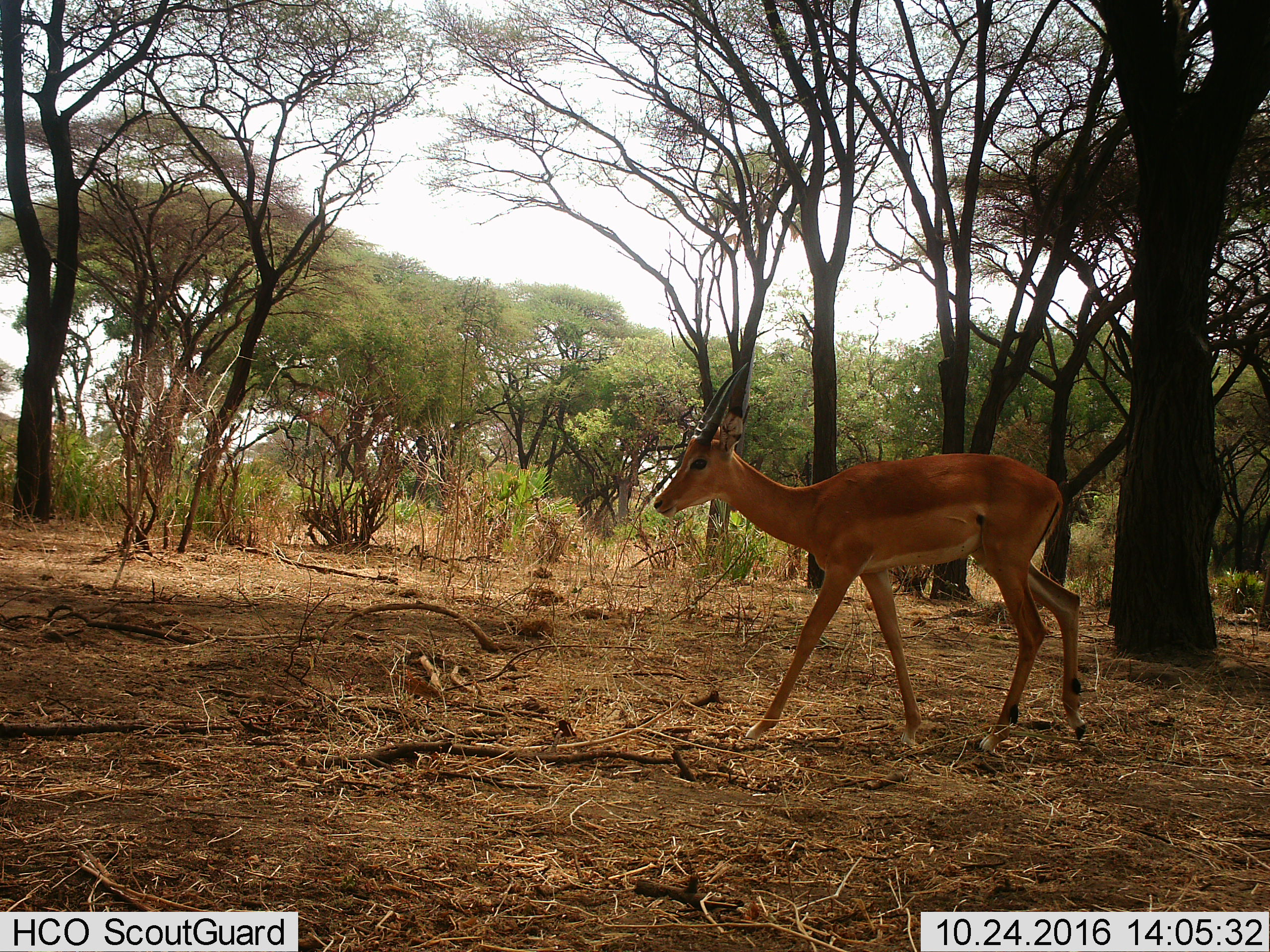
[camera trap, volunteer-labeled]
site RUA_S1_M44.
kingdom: Animalia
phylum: Chordata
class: Mammalia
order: Artiodactyla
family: Bovidae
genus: Aepyceros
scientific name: Aepyceros melampus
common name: impala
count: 1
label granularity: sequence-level